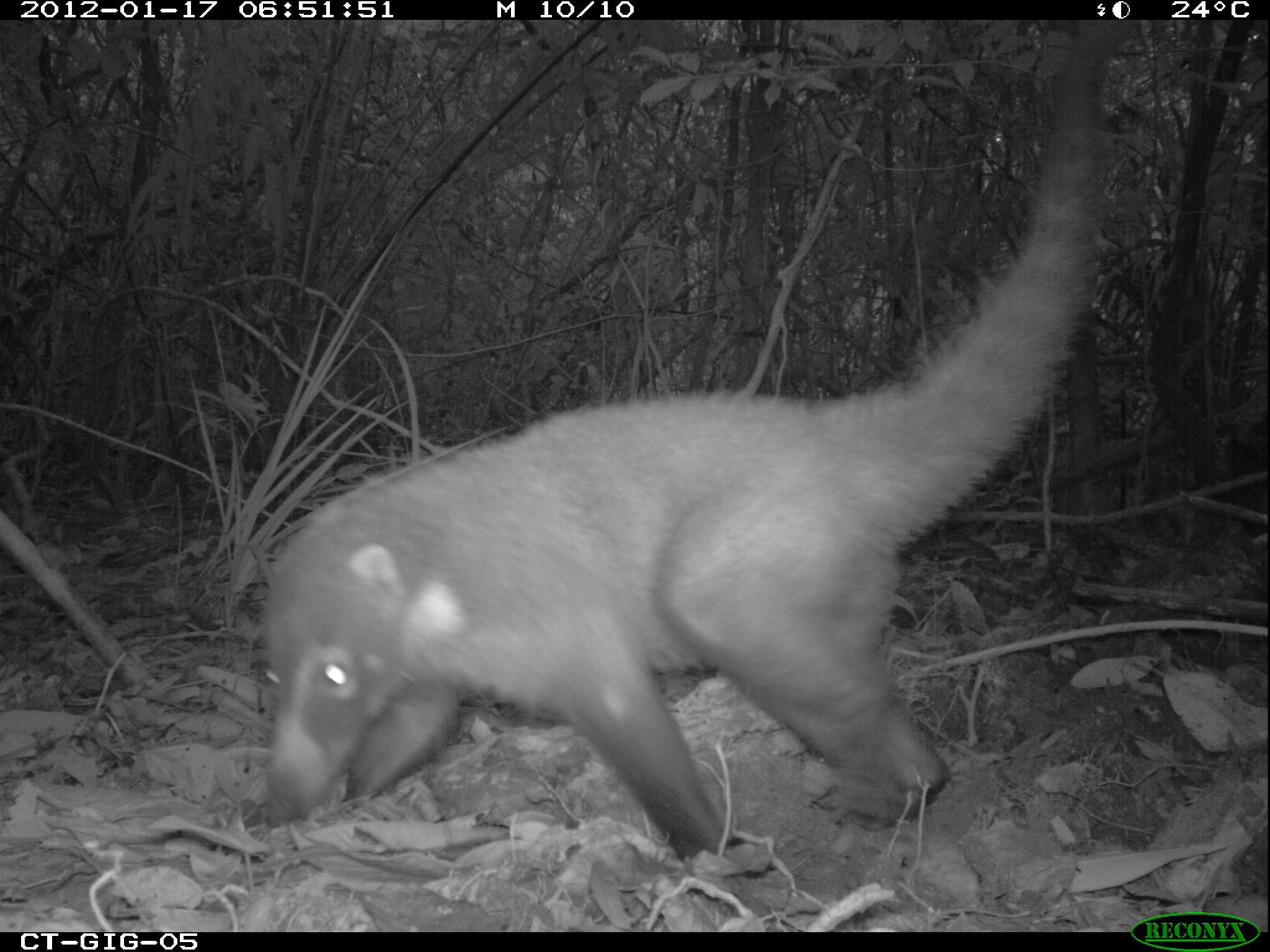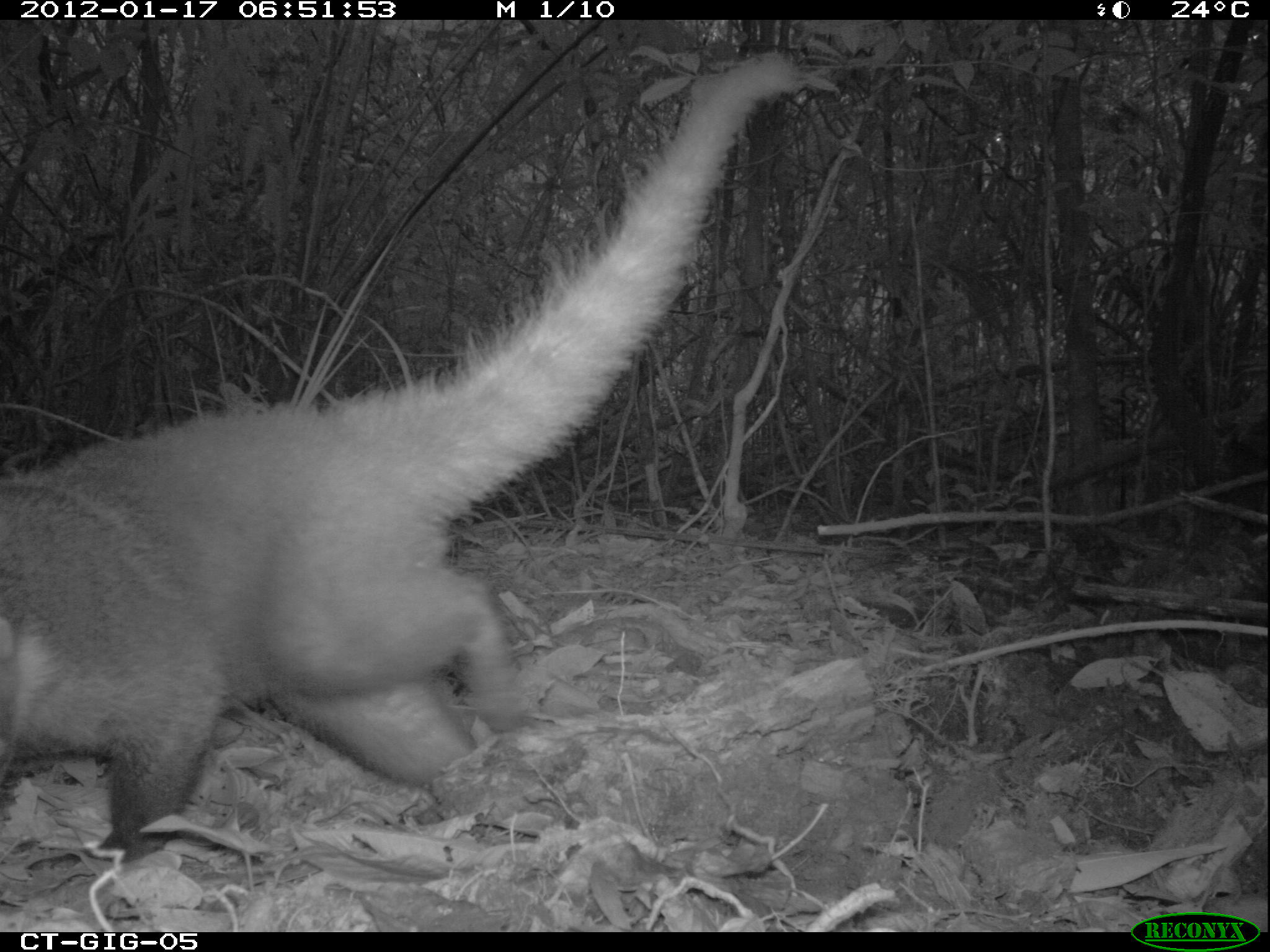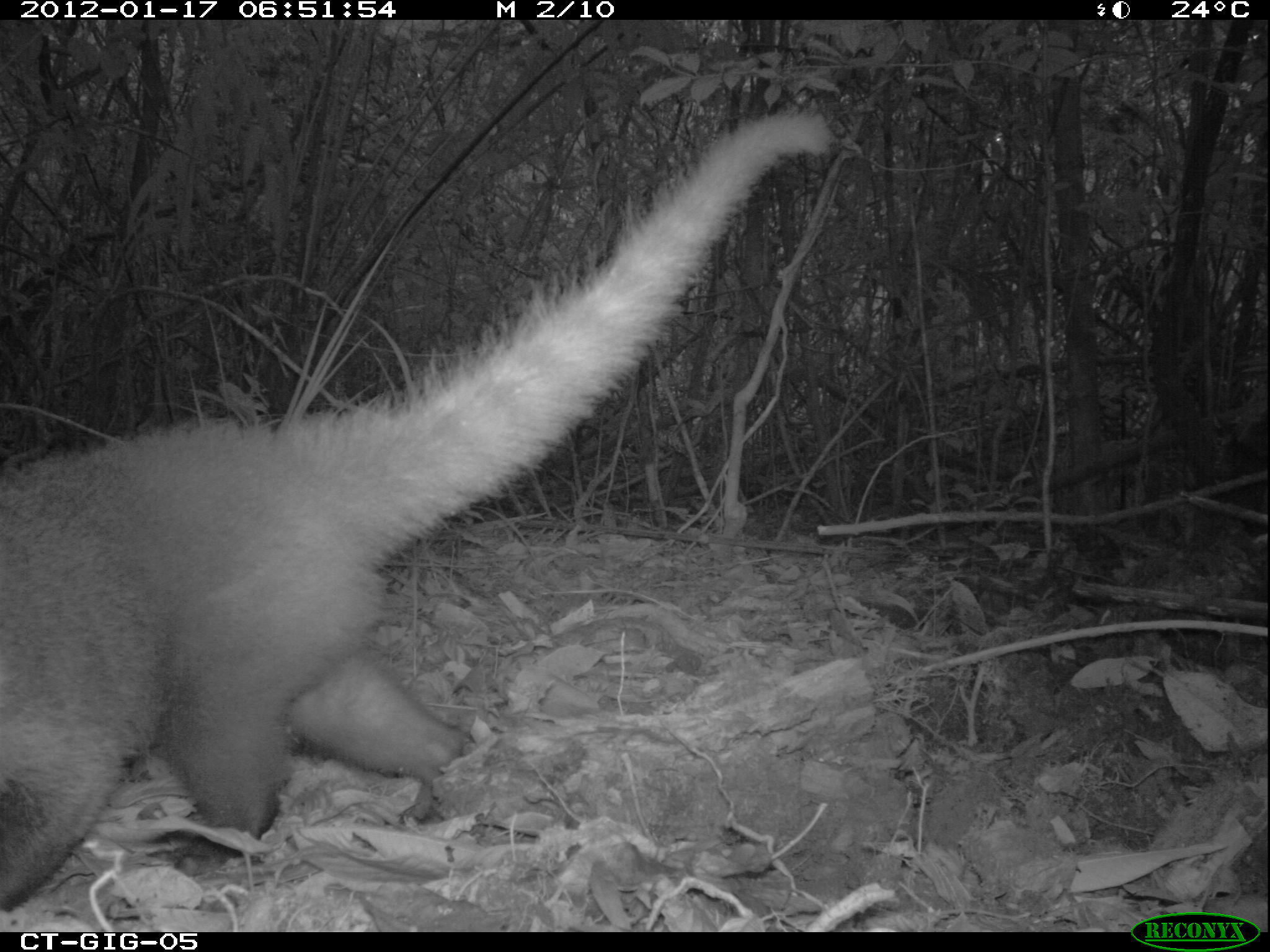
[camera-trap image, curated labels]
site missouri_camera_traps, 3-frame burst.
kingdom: Animalia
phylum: Chordata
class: Mammalia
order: Carnivora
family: Procyonidae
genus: Nasua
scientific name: Nasua narica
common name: white-nosed coati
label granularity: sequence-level